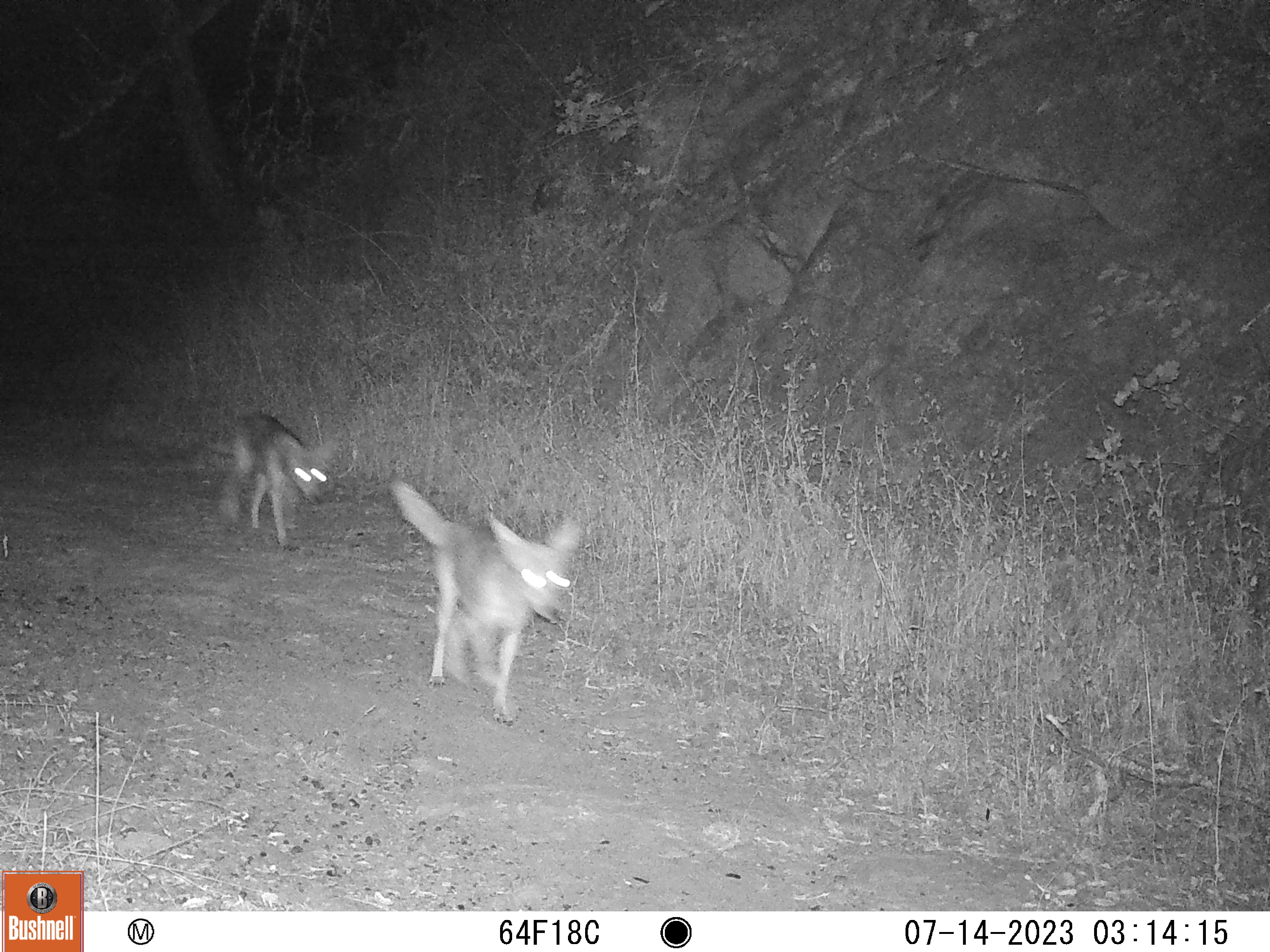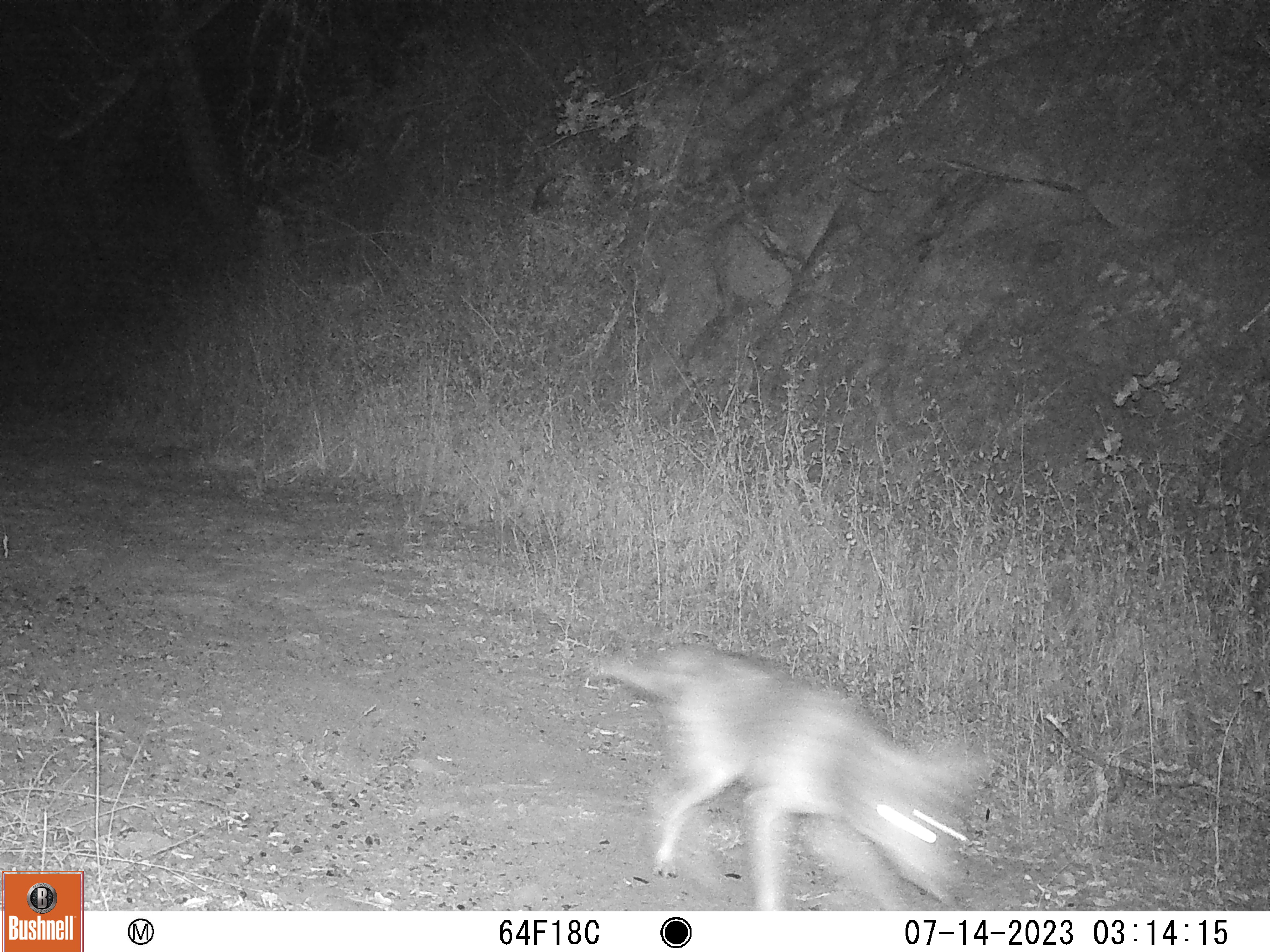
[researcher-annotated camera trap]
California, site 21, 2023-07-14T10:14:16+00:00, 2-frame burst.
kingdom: Animalia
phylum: Chordata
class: Mammalia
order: Carnivora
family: Canidae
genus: Canis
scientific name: Canis latrans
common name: coyote